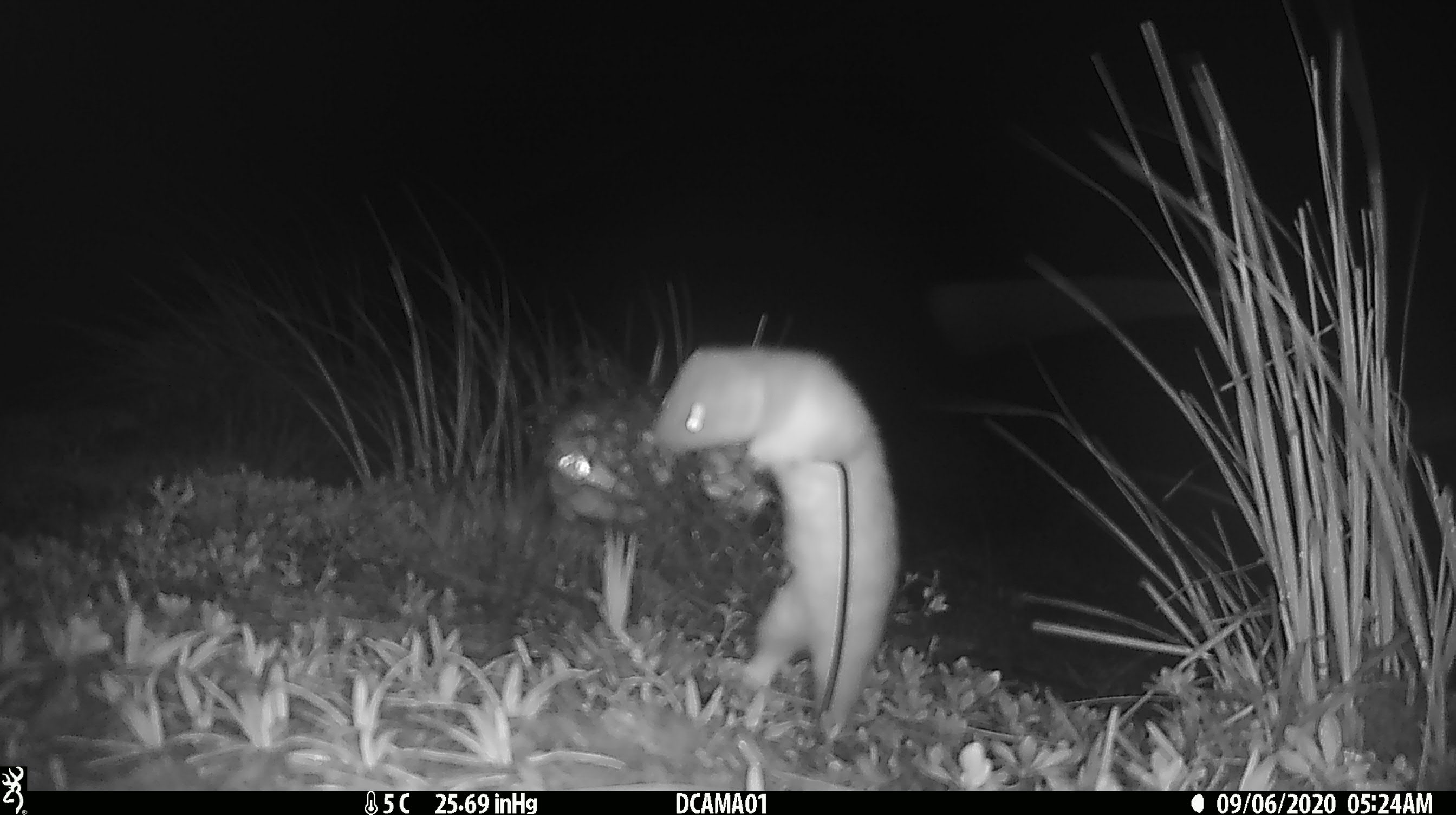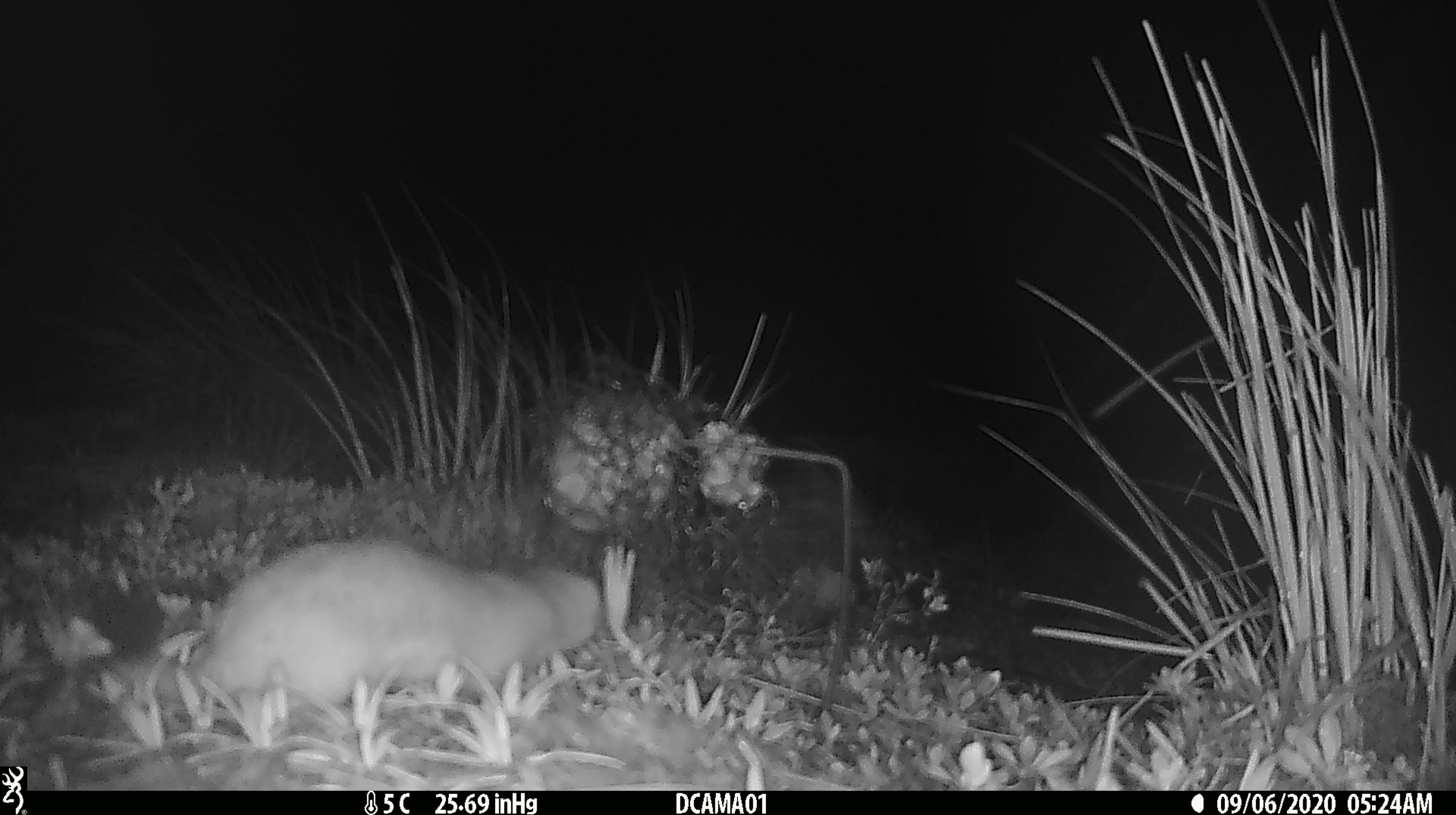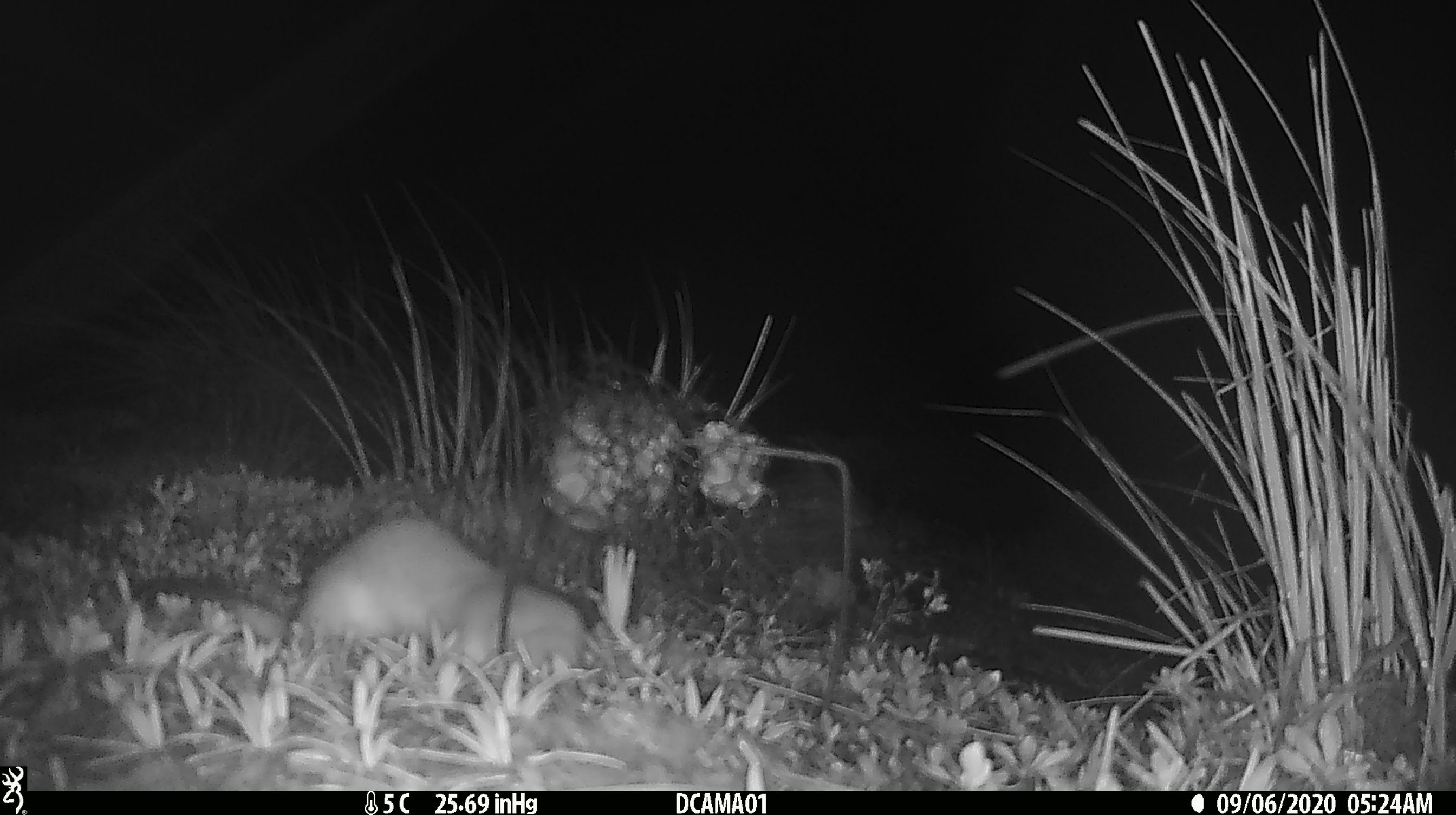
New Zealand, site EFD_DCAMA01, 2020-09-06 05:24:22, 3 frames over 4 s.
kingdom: Animalia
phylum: Chordata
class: Mammalia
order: Carnivora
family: Mustelidae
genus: Mustela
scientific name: Mustela erminea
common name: stoat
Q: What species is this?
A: Stoat (Mustela erminea).